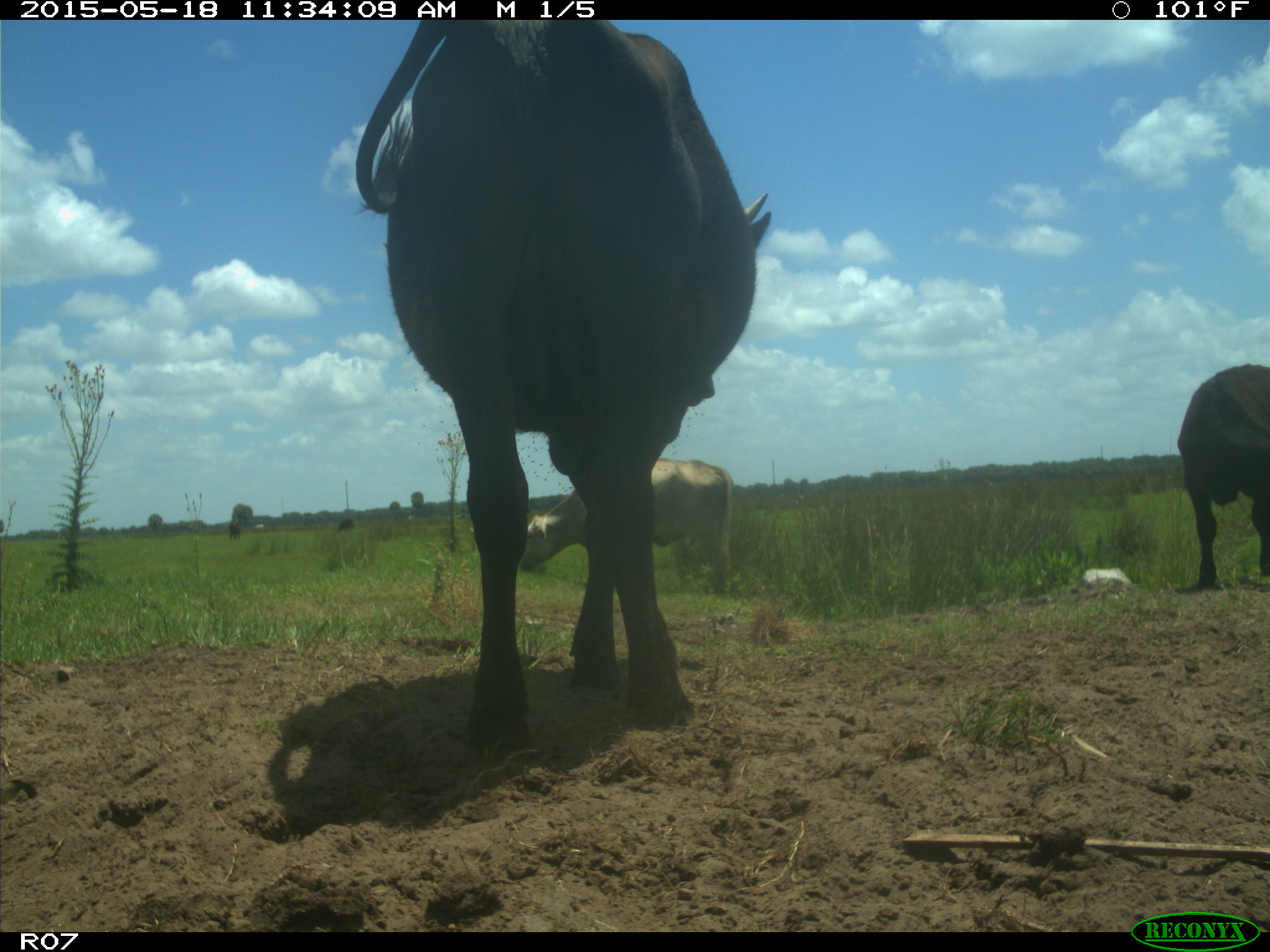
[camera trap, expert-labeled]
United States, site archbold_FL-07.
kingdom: Animalia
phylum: Chordata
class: Mammalia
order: Artiodactyla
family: Bovidae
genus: Bos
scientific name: Bos taurus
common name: domestic cow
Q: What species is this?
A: Bos taurus (domestic cow).